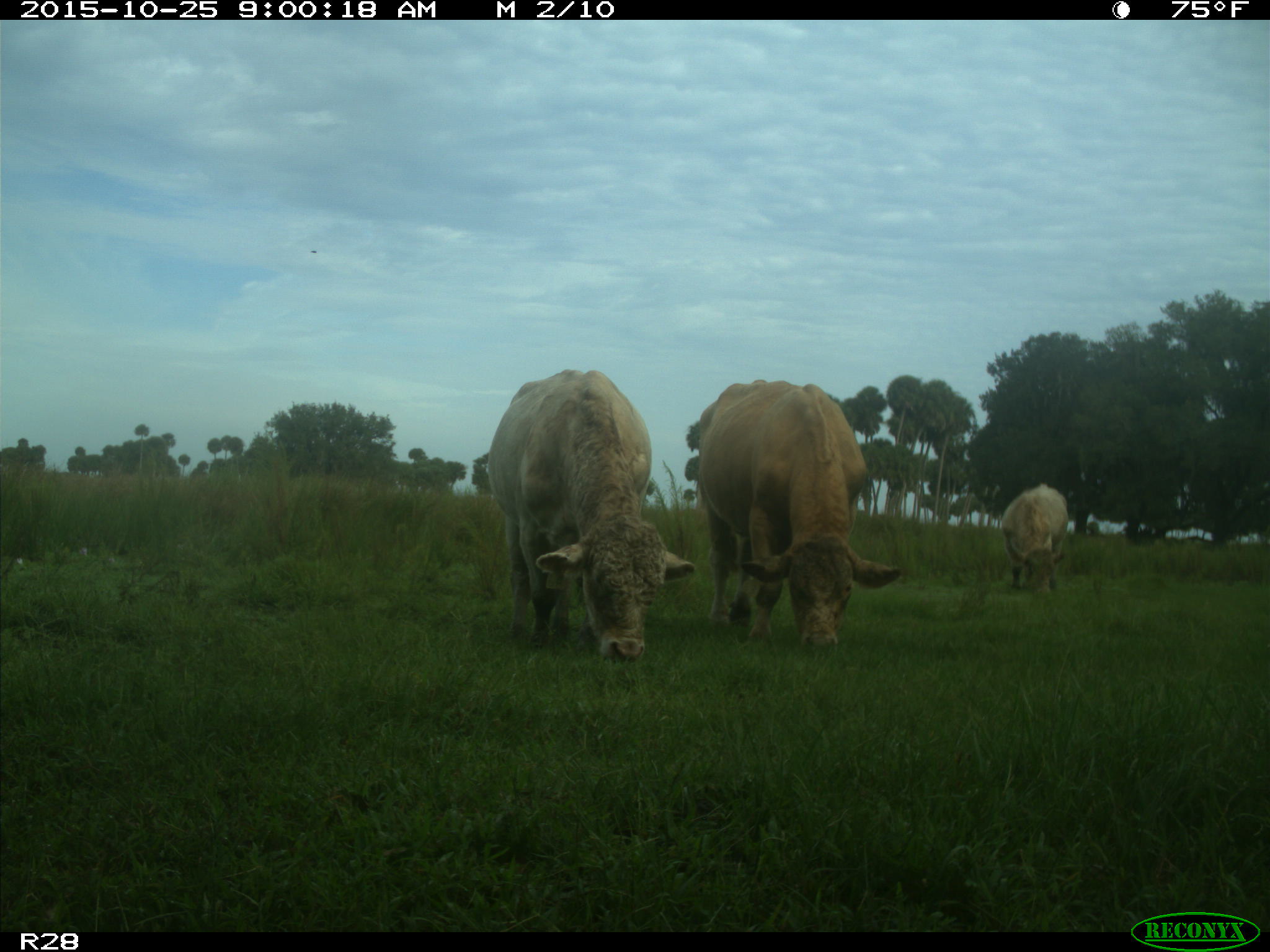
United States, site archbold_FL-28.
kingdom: Animalia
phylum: Chordata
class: Mammalia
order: Artiodactyla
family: Bovidae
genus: Bos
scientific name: Bos taurus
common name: domestic cow